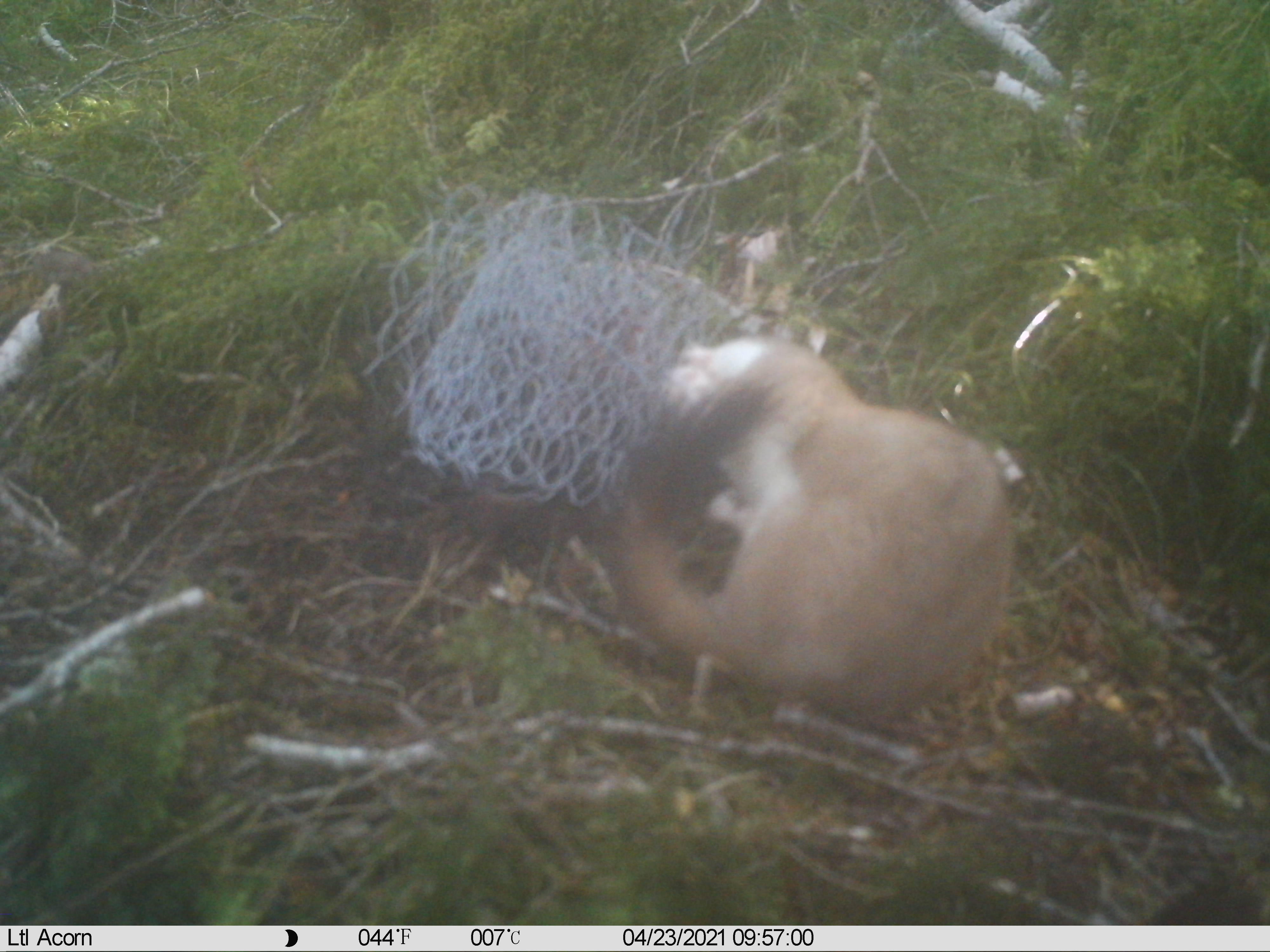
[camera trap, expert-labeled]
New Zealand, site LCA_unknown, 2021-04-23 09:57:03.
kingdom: Animalia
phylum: Chordata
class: Mammalia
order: Carnivora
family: Mustelidae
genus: Mustela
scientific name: Mustela erminea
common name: stoat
Stoat (Mustela erminea).